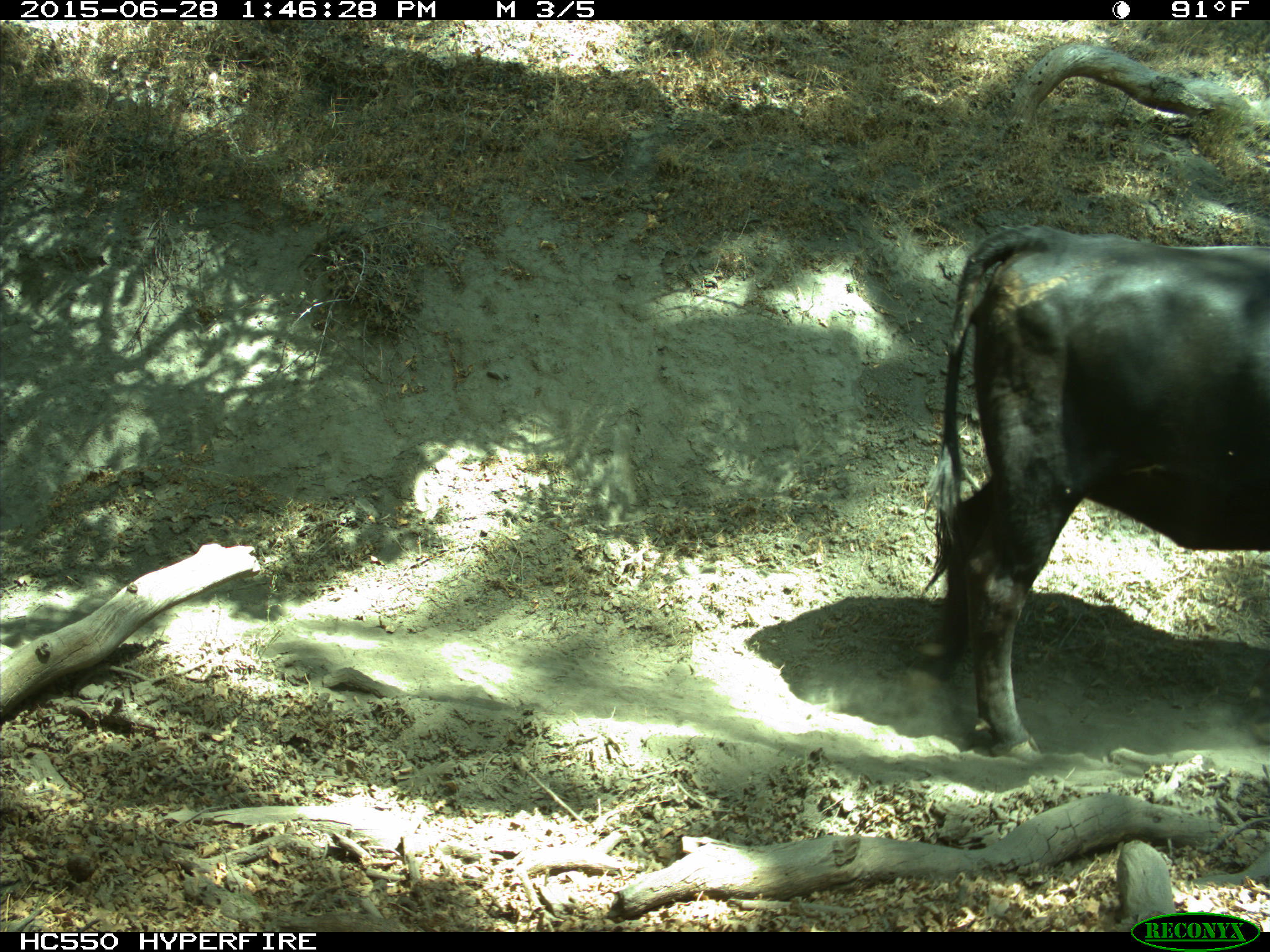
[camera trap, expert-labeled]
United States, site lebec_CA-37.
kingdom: Animalia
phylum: Chordata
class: Mammalia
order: Artiodactyla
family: Bovidae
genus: Bos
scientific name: Bos taurus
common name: domestic cow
Bos taurus (domestic cow).